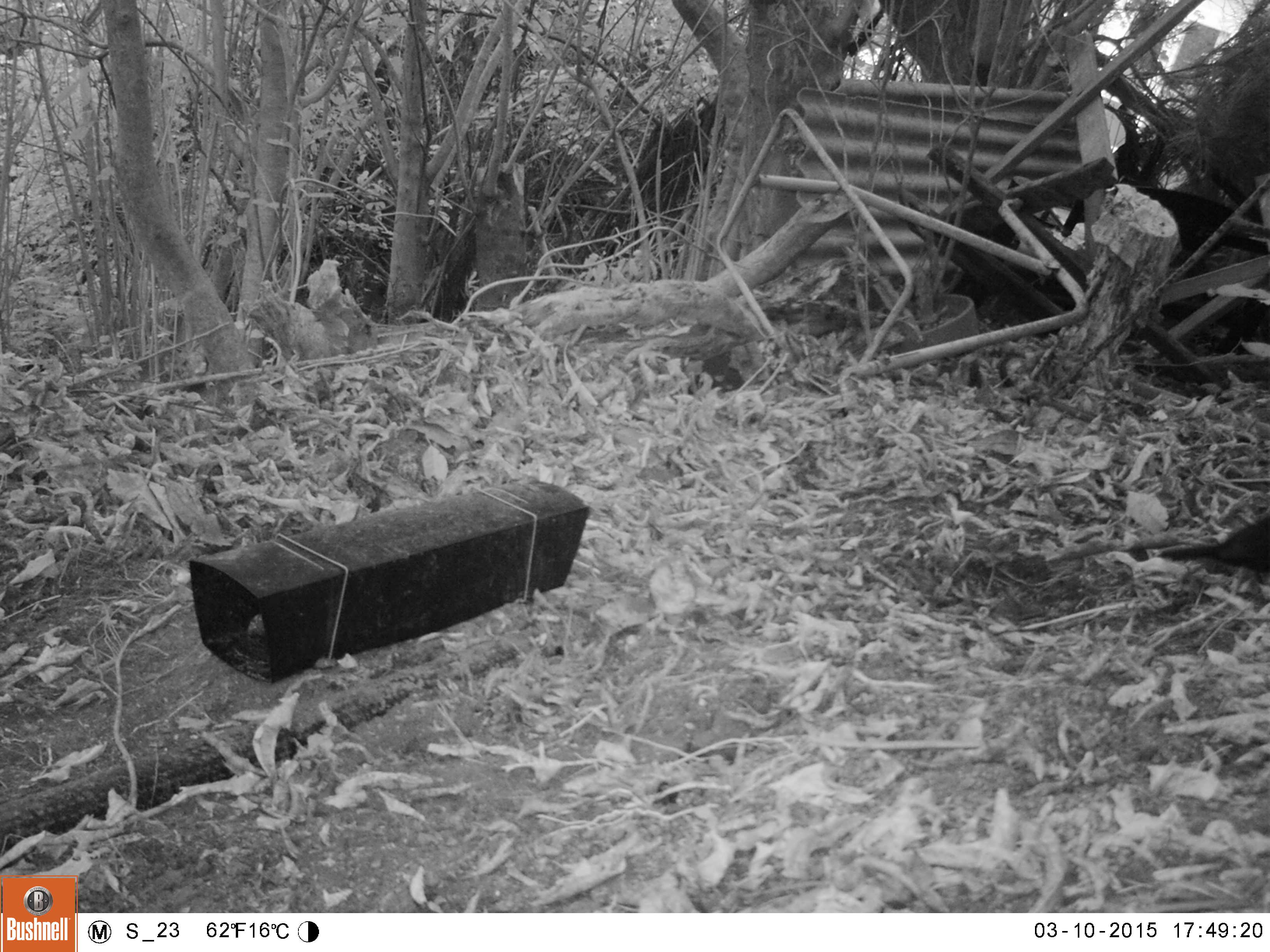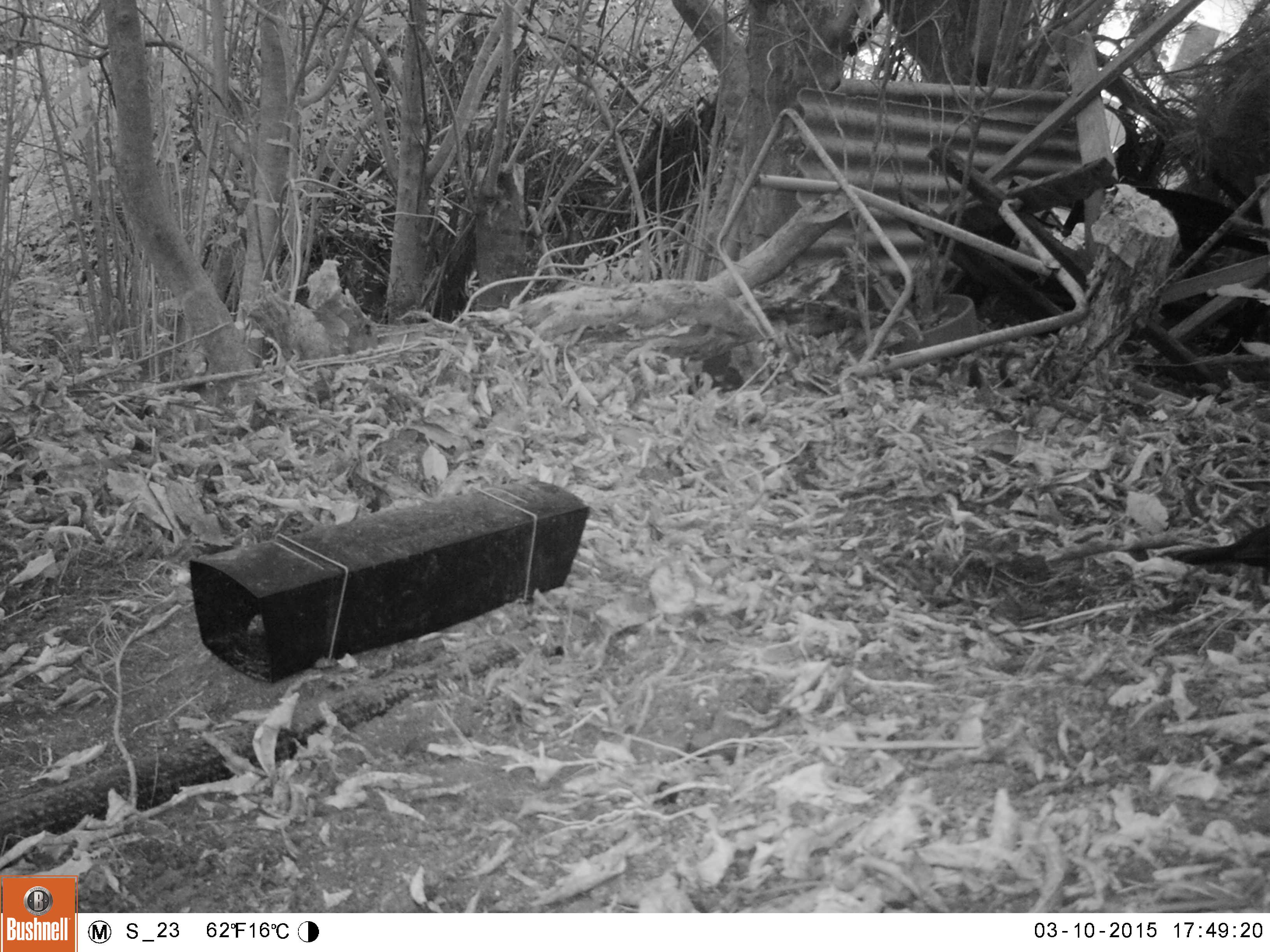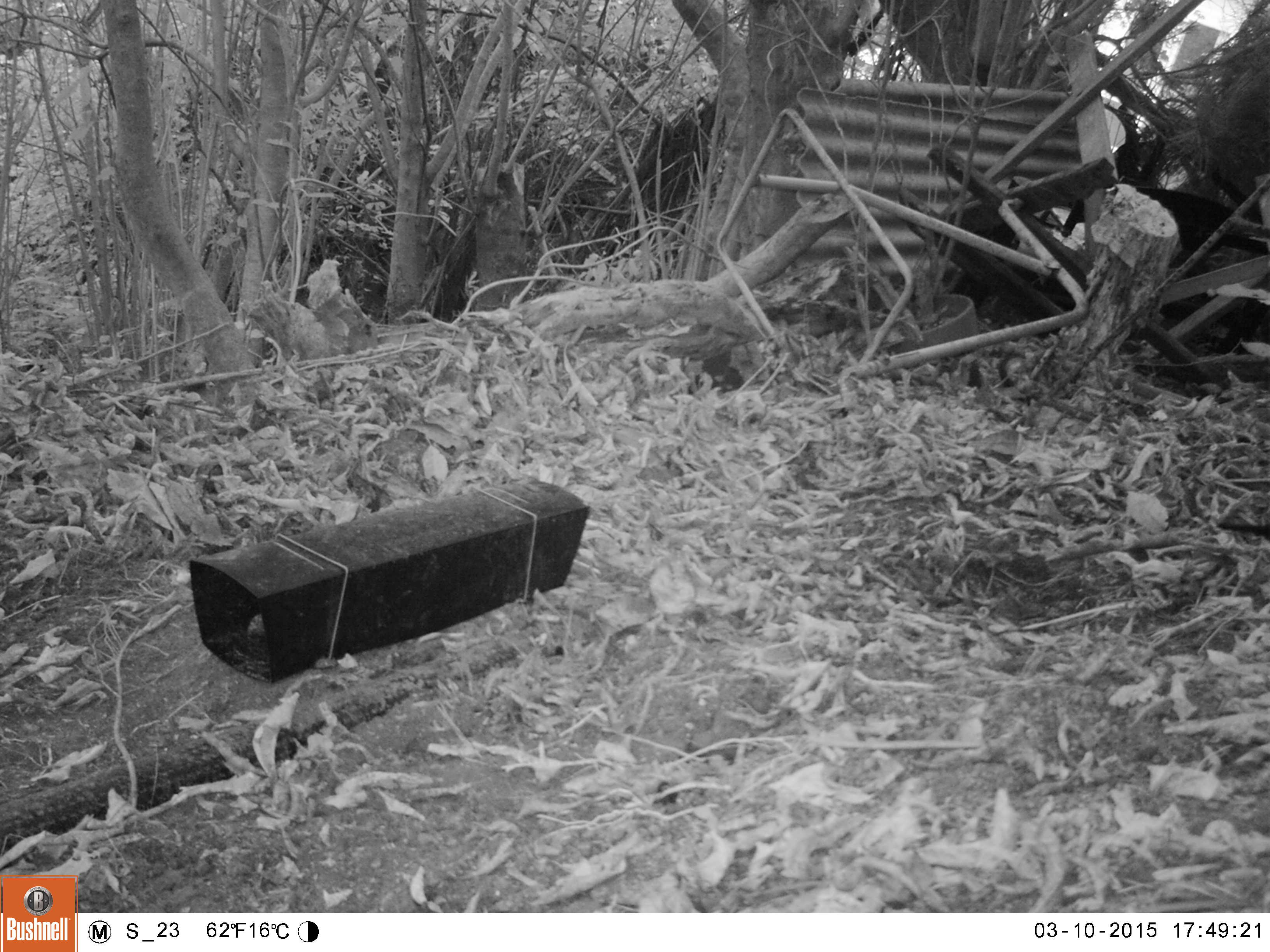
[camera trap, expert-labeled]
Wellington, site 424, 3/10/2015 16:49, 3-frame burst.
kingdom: Animalia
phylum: Chordata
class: Aves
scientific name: Aves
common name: bird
Bird (Aves).